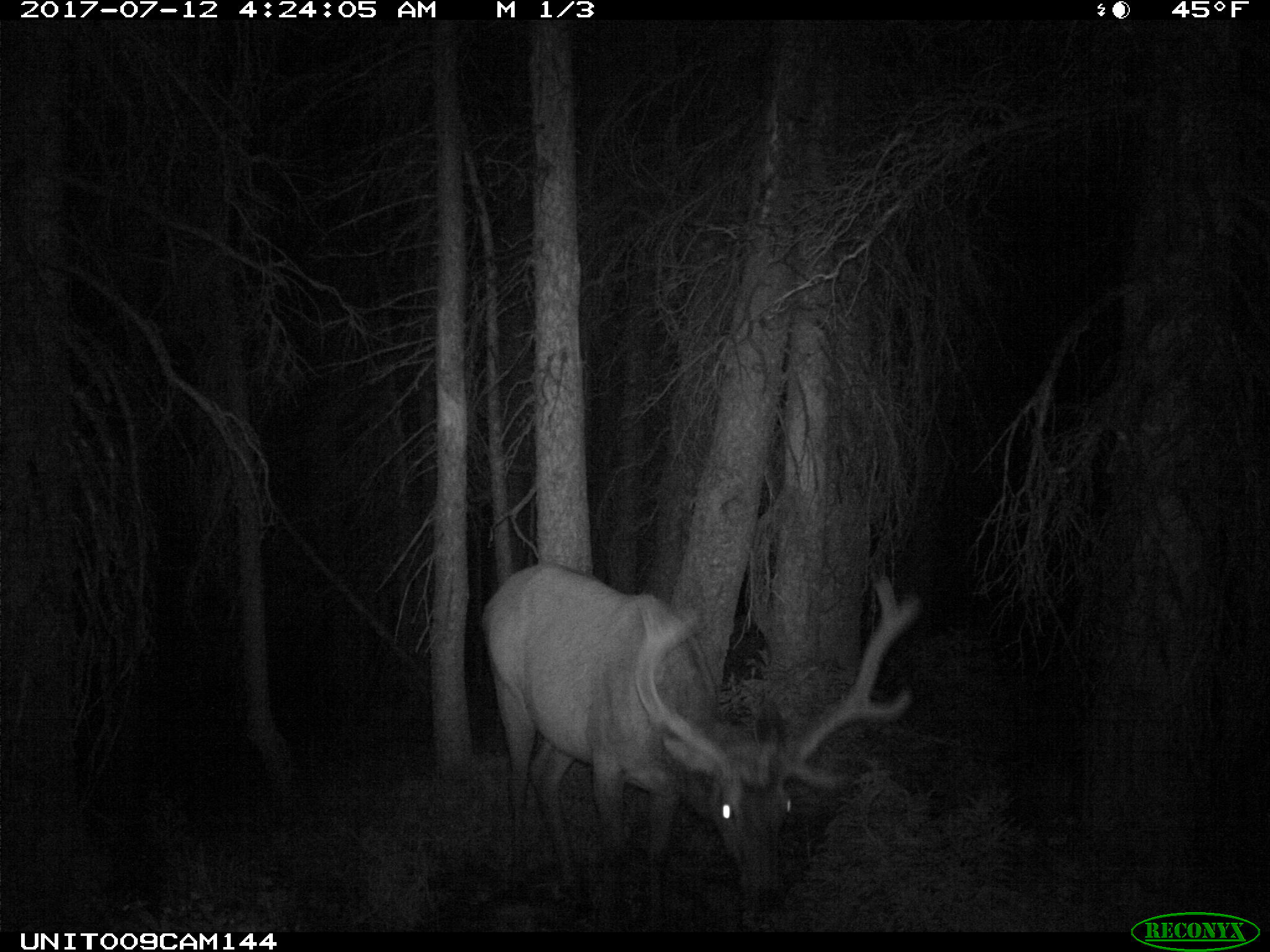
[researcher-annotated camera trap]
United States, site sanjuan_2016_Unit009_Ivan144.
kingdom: Animalia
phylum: Chordata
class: Mammalia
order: Artiodactyla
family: Cervidae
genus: Cervus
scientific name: Cervus elaphus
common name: red deer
Cervus elaphus (red deer).